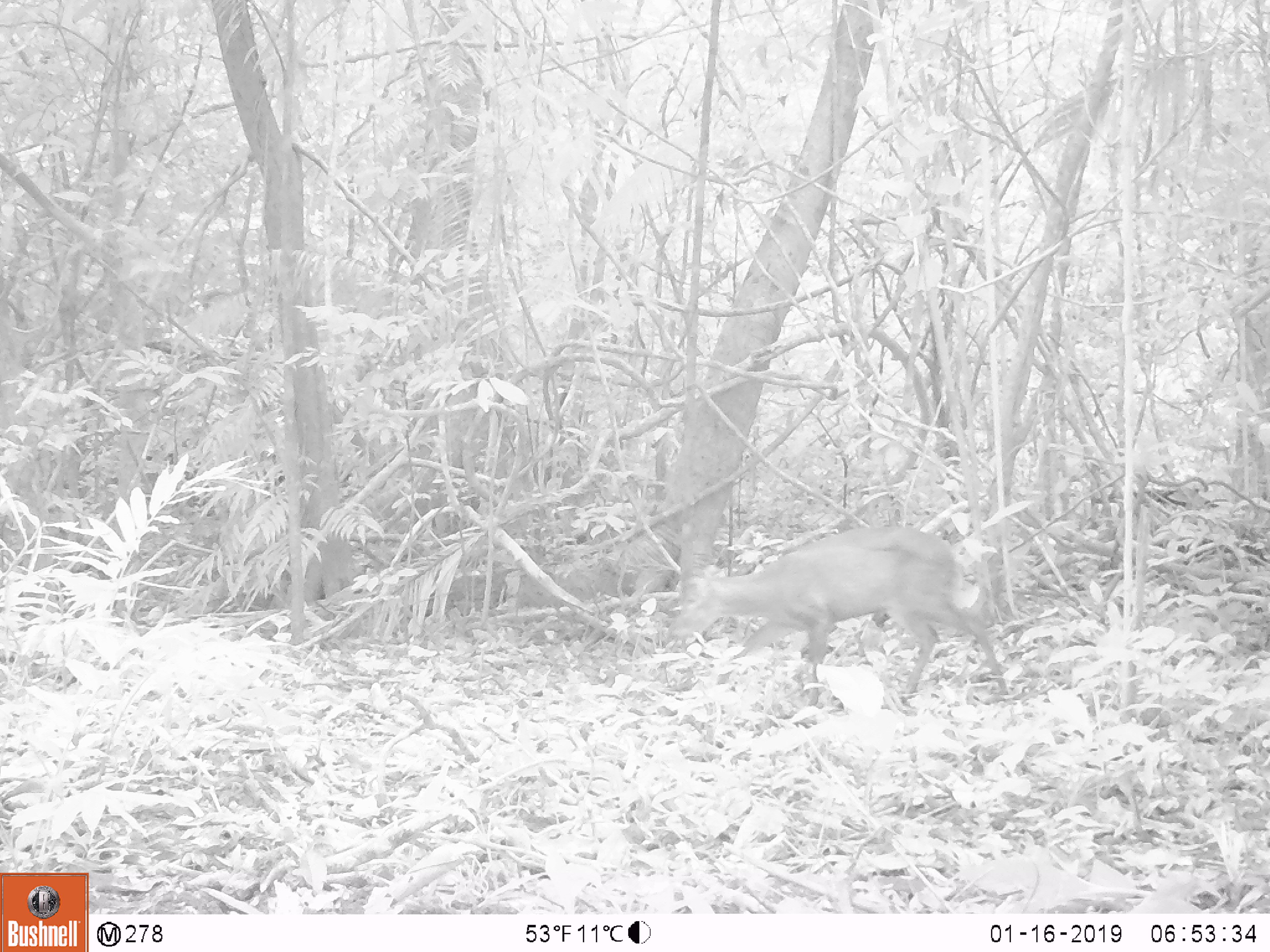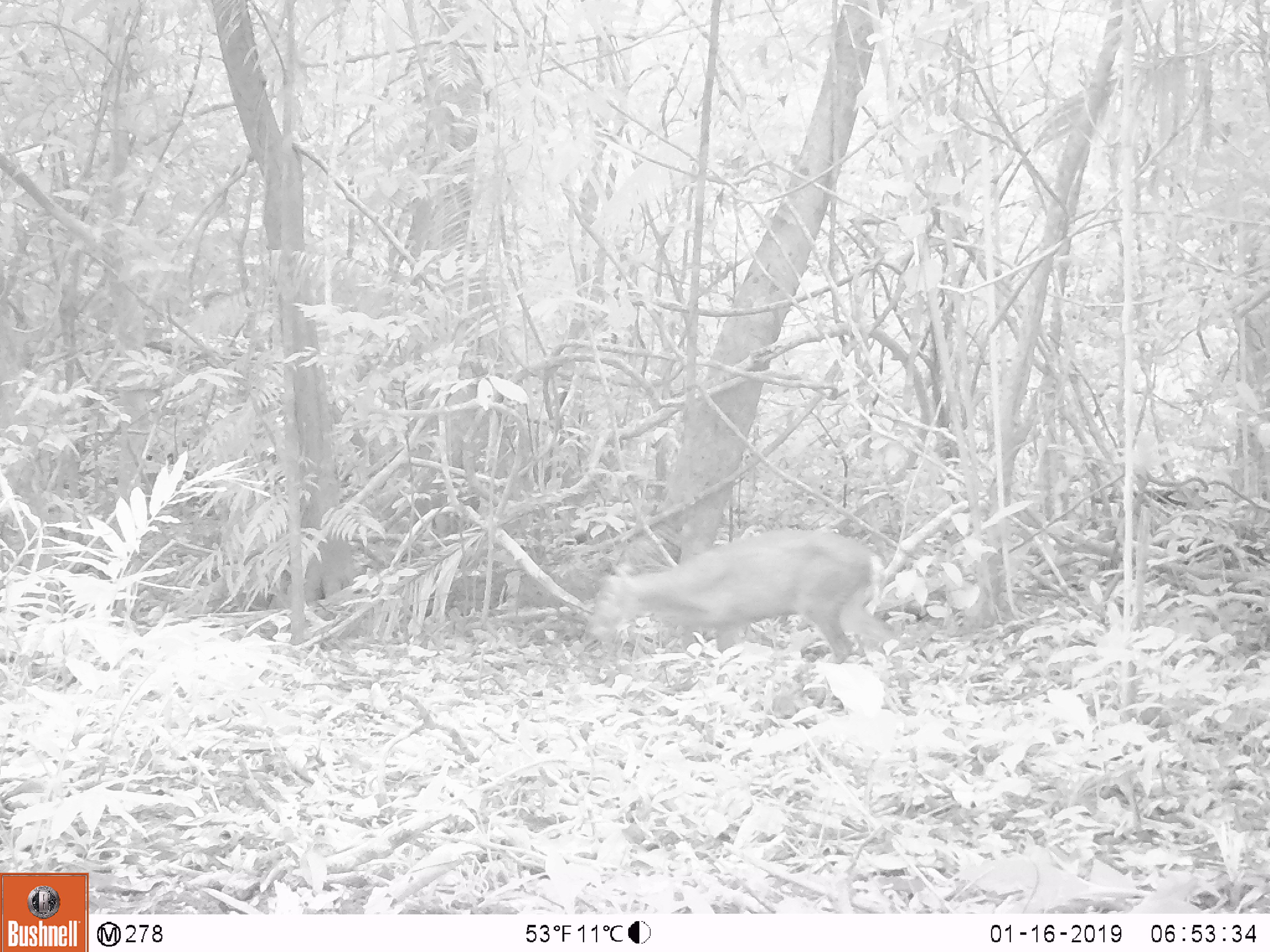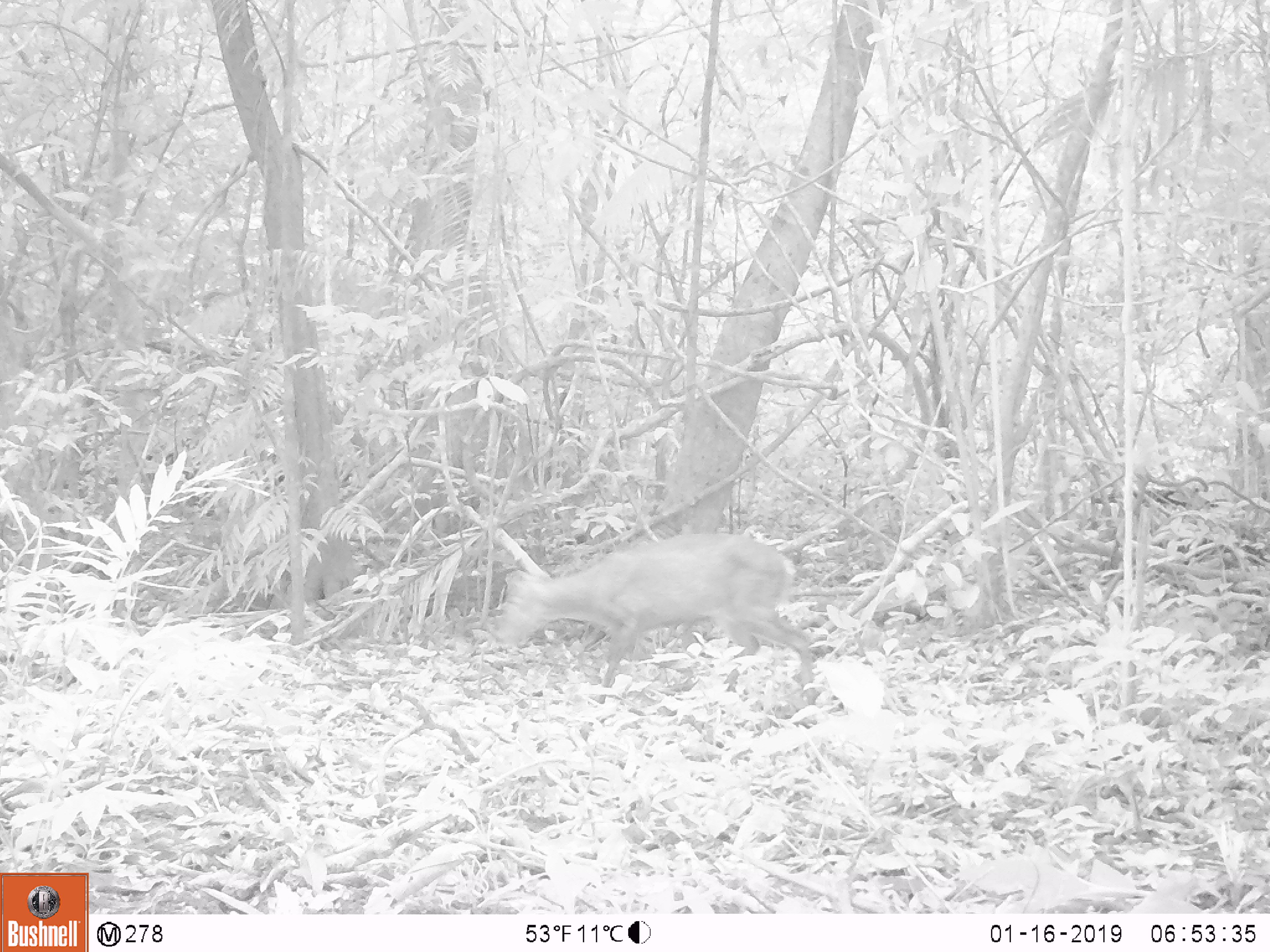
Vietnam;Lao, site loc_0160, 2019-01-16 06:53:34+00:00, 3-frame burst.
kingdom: Animalia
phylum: Chordata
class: Mammalia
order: Artiodactyla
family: Cervidae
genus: Muntiacus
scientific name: Muntiacus rooseveltorum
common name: roosevelt's muntjac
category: roosevelts muntjac group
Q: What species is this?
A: Roosevelts muntjac group (roosevelt's muntjac) (Muntiacus rooseveltorum).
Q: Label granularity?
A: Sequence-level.